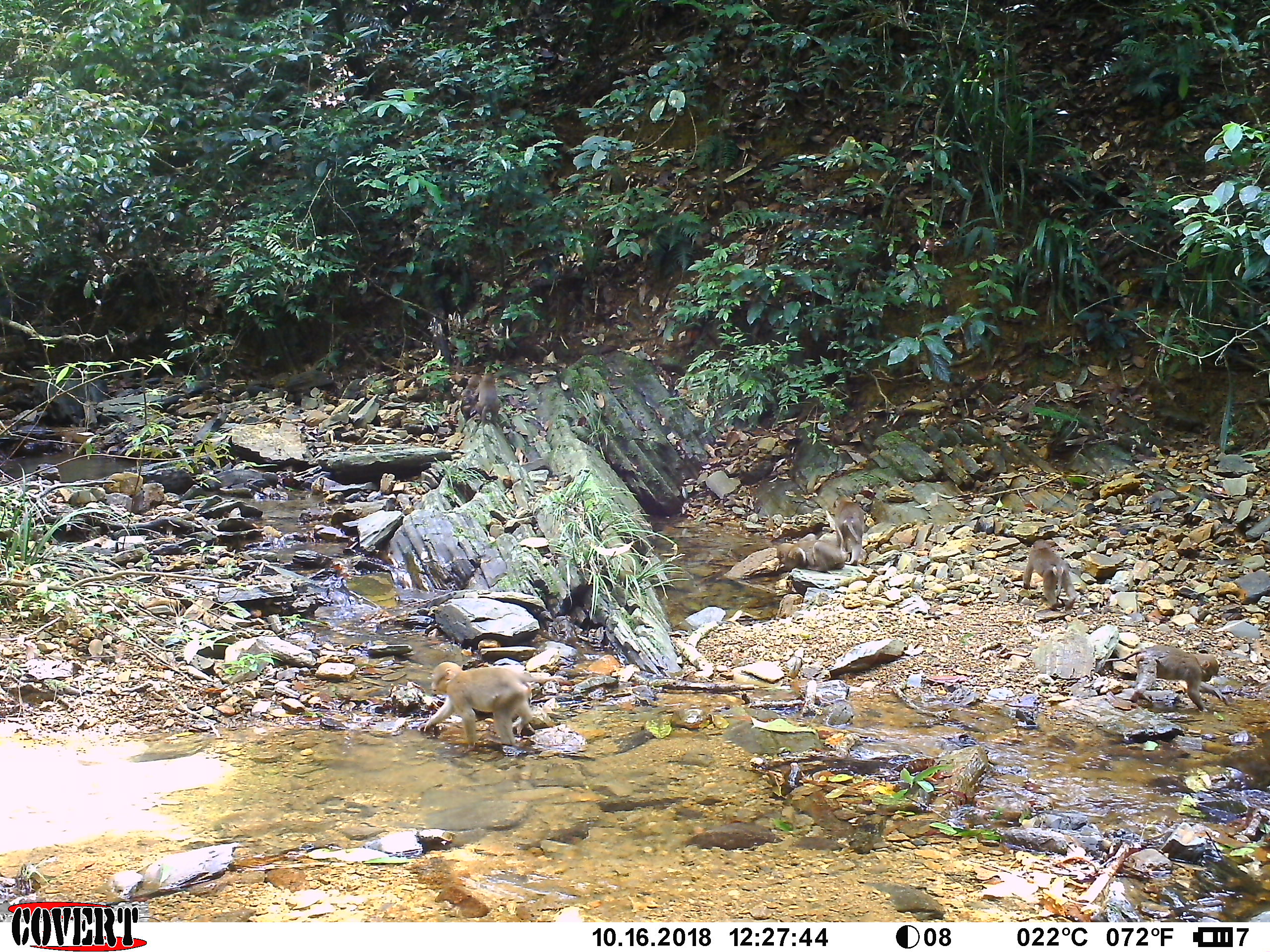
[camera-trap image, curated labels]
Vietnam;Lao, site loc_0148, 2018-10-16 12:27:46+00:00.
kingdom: Animalia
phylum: Chordata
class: Mammalia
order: Primates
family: Cercopithecidae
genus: Macaca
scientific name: Macaca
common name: macaques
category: assam or rhesus macaque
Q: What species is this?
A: Assam or rhesus macaque (macaques) (Macaca).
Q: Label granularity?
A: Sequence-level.